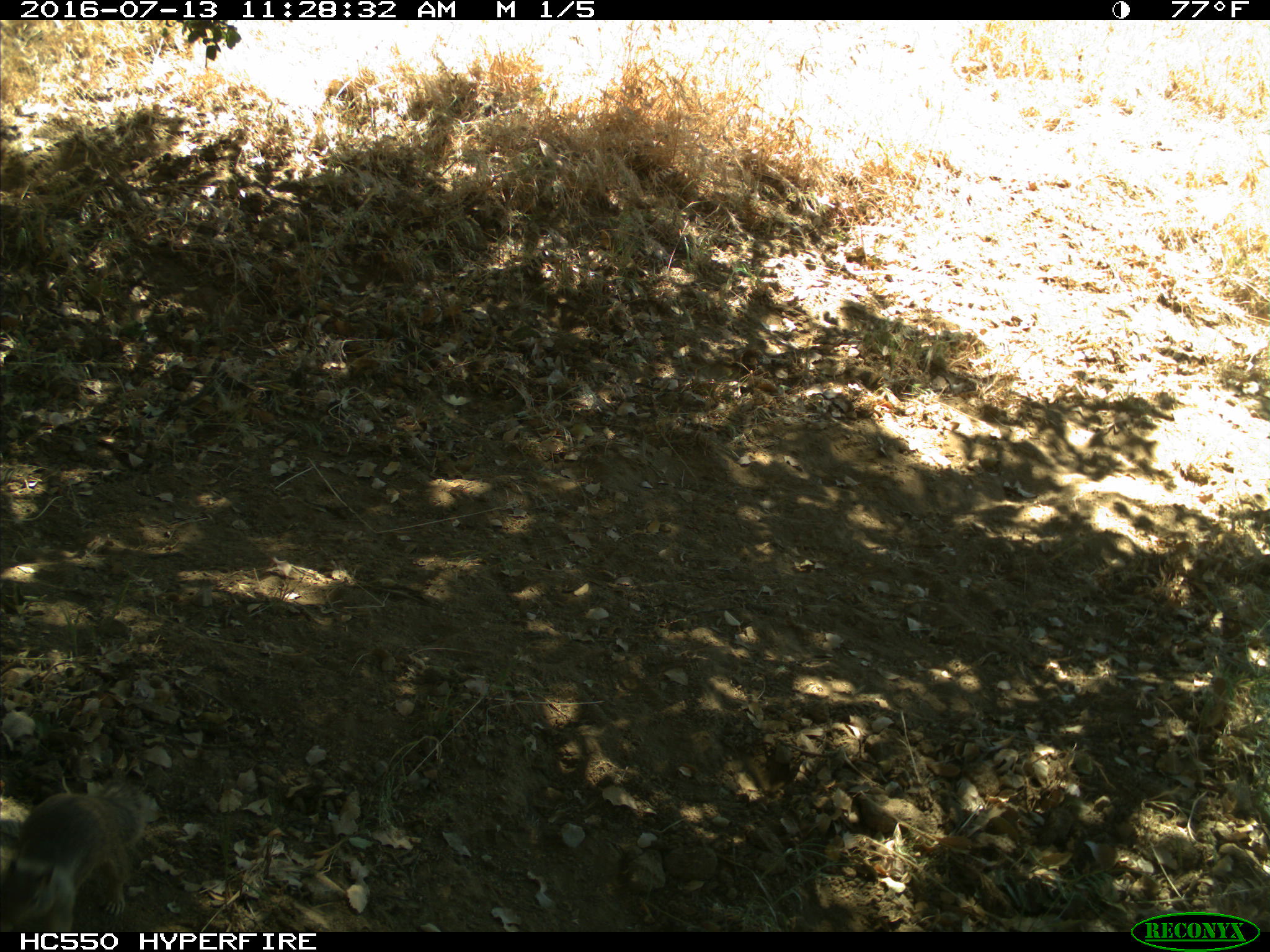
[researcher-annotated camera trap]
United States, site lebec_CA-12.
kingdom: Animalia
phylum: Chordata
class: Mammalia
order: Rodentia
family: Sciuridae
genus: Otospermophilus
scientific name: Otospermophilus beecheyi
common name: california ground squirrel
Otospermophilus beecheyi (california ground squirrel).